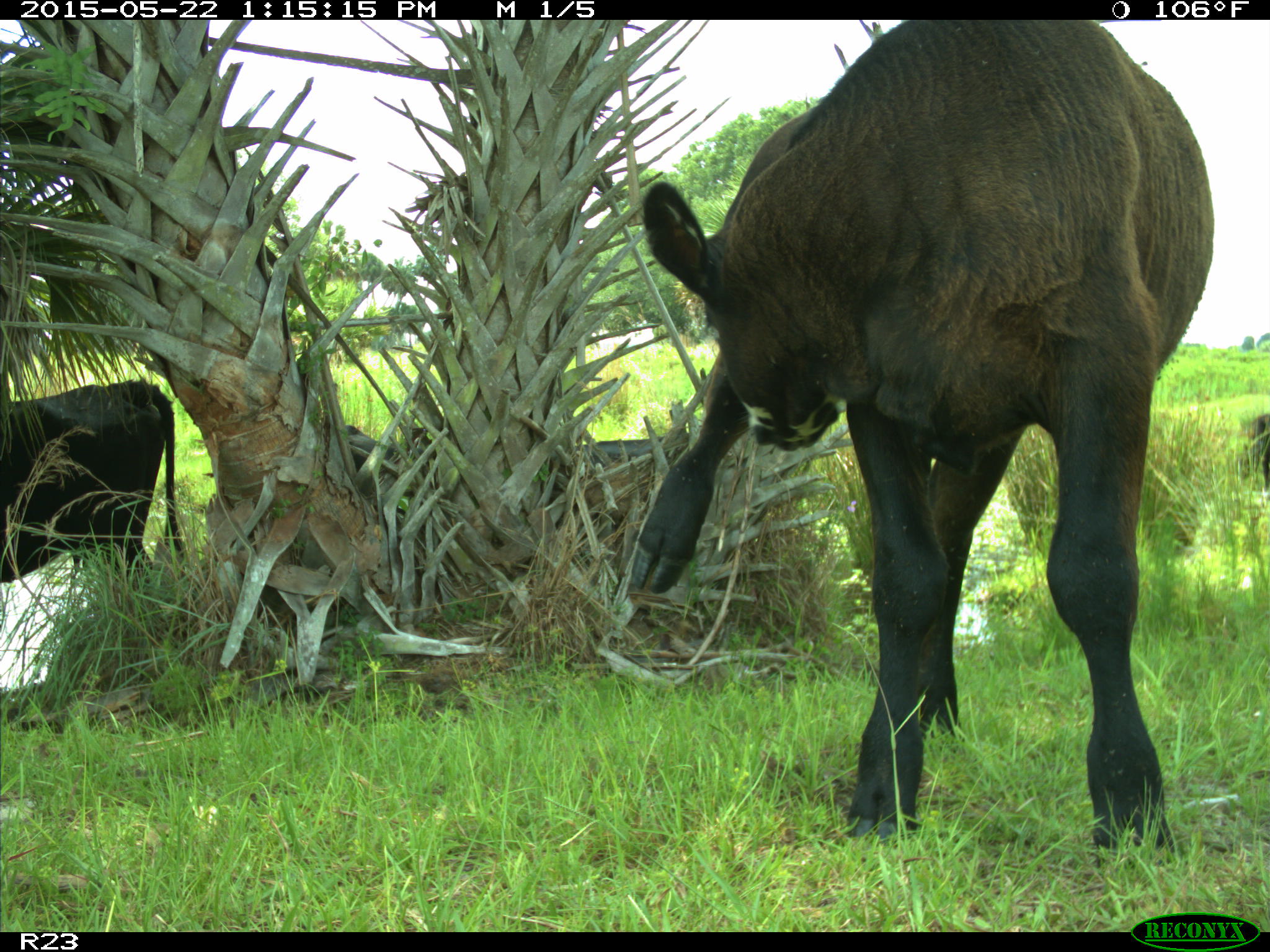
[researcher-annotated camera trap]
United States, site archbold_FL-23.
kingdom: Animalia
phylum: Chordata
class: Mammalia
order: Artiodactyla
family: Bovidae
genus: Bos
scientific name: Bos taurus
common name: domestic cow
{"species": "Bos taurus (domestic cow)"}